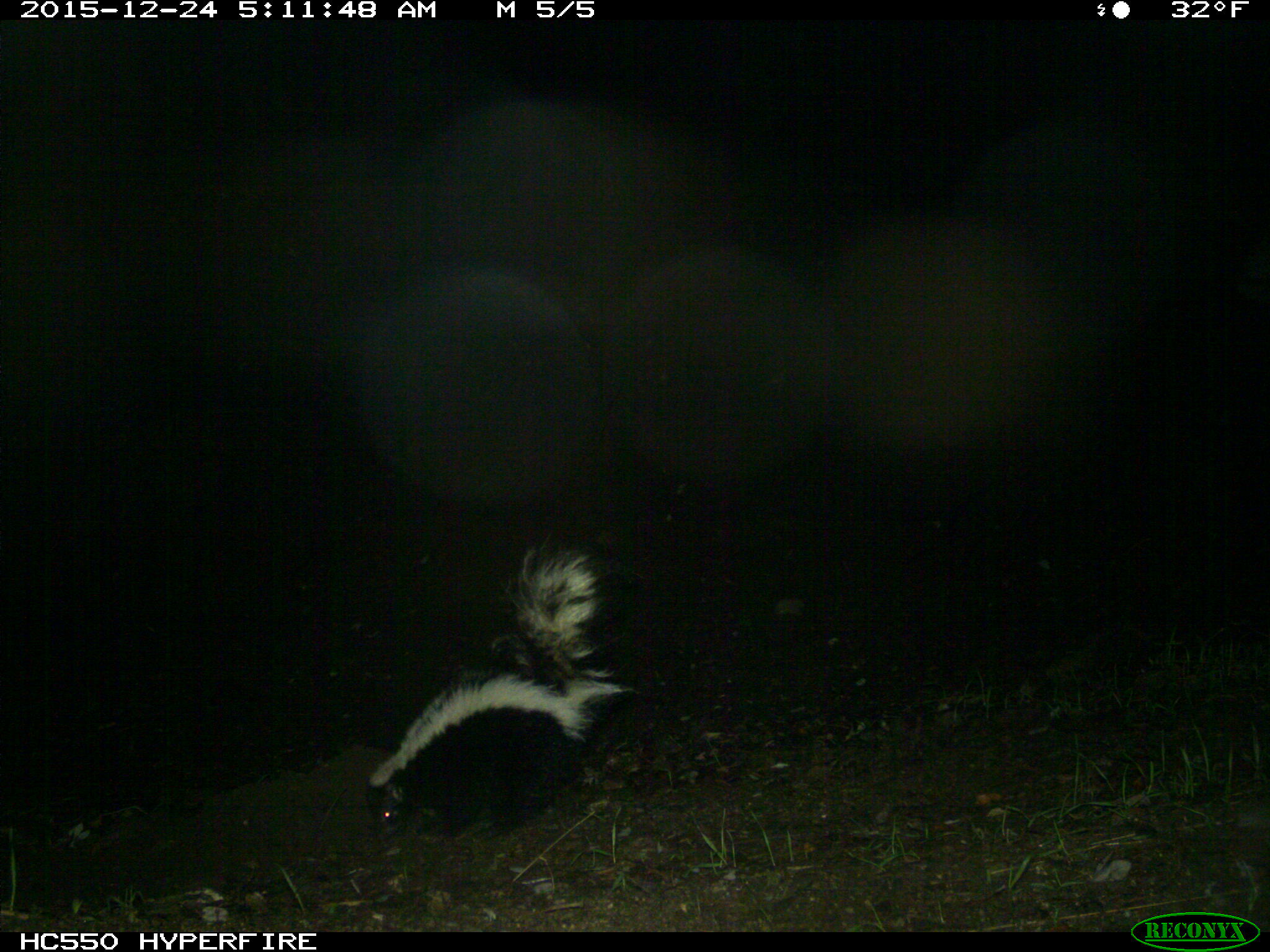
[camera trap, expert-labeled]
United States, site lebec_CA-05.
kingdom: Animalia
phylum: Chordata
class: Mammalia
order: Carnivora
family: Mephitidae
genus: Mephitis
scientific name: Mephitis mephitis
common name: striped skunk